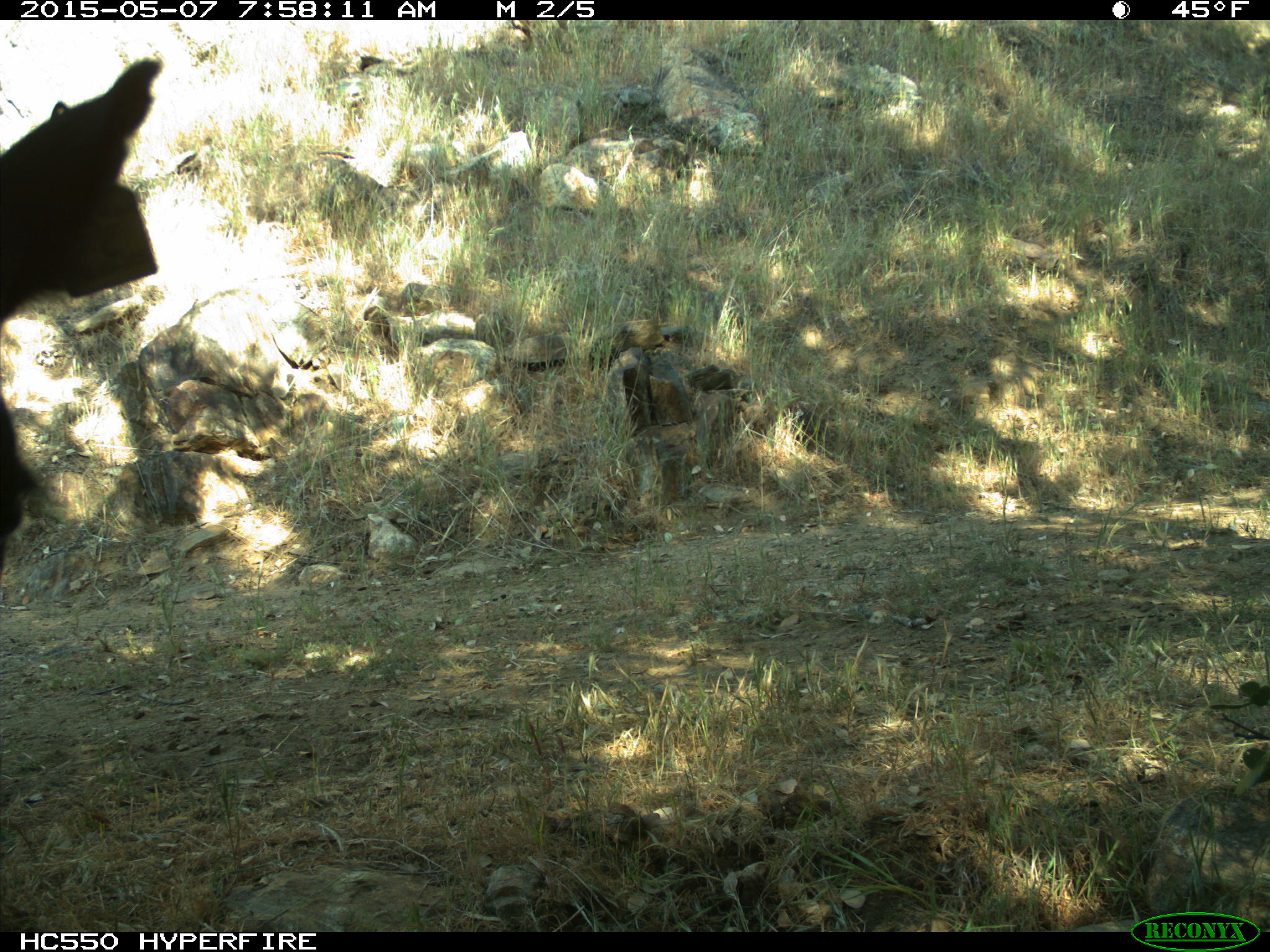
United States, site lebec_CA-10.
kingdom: Animalia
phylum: Chordata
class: Mammalia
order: Artiodactyla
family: Bovidae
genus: Bos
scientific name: Bos taurus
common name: domestic cow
Bos taurus (domestic cow).